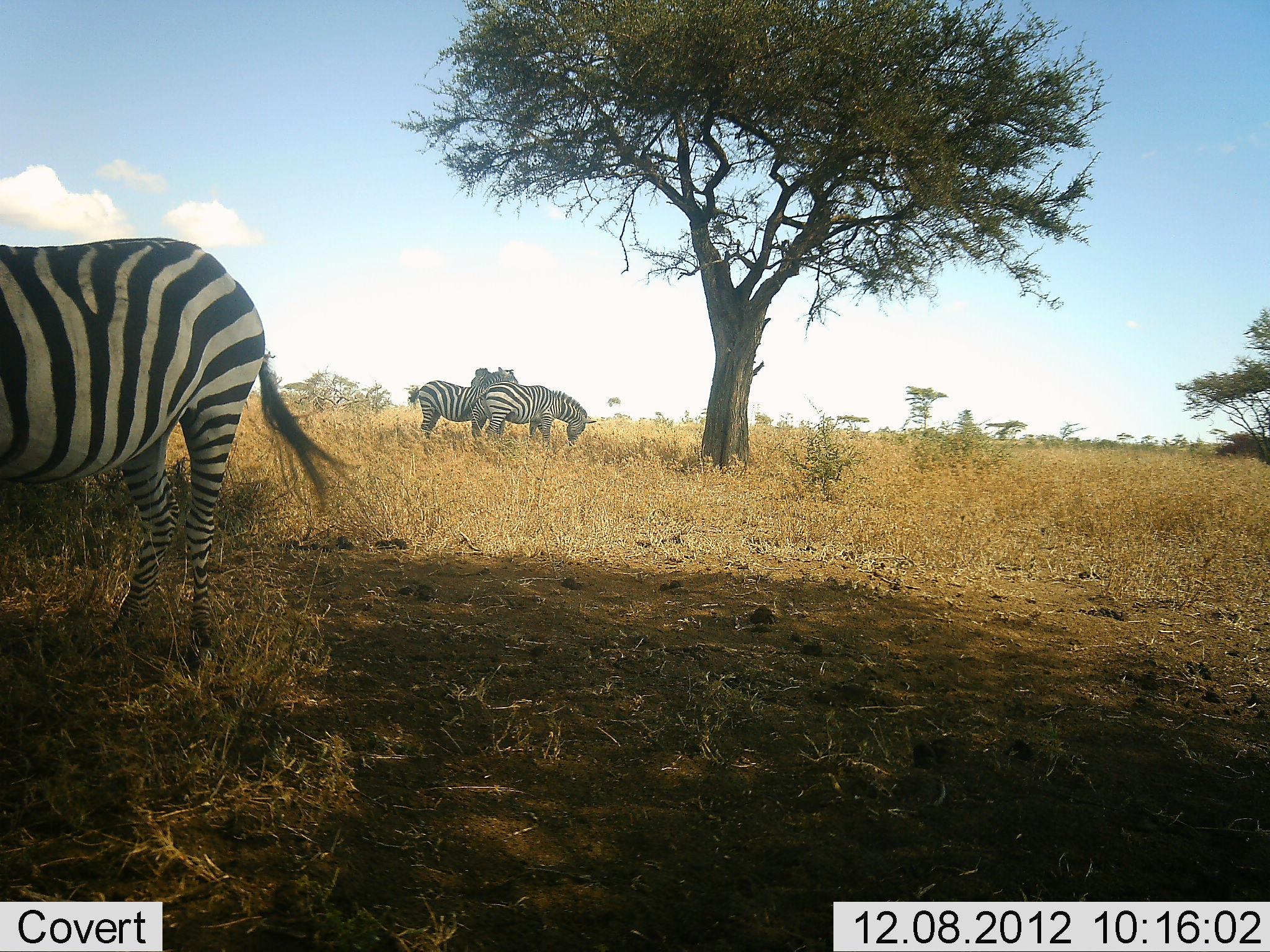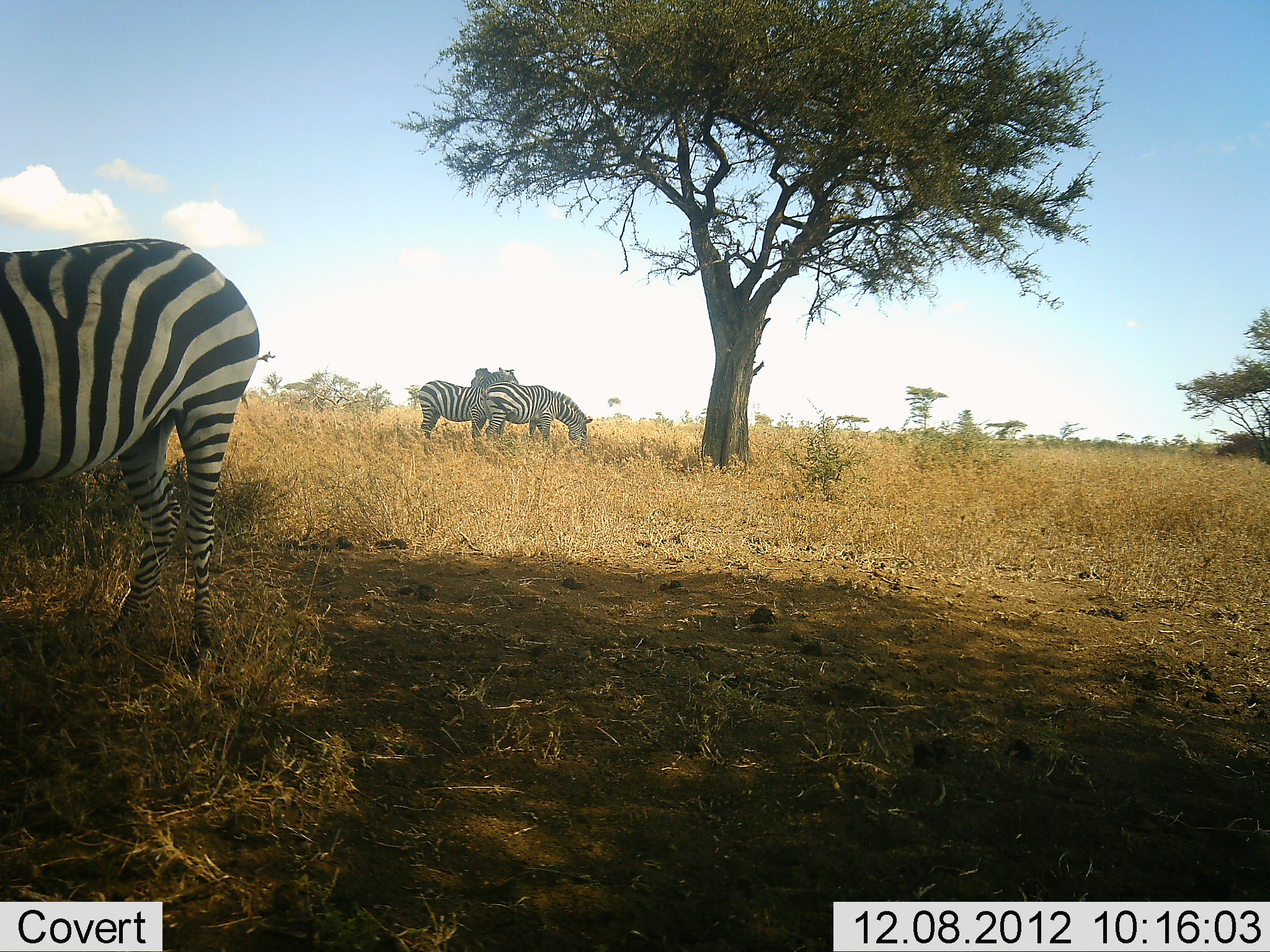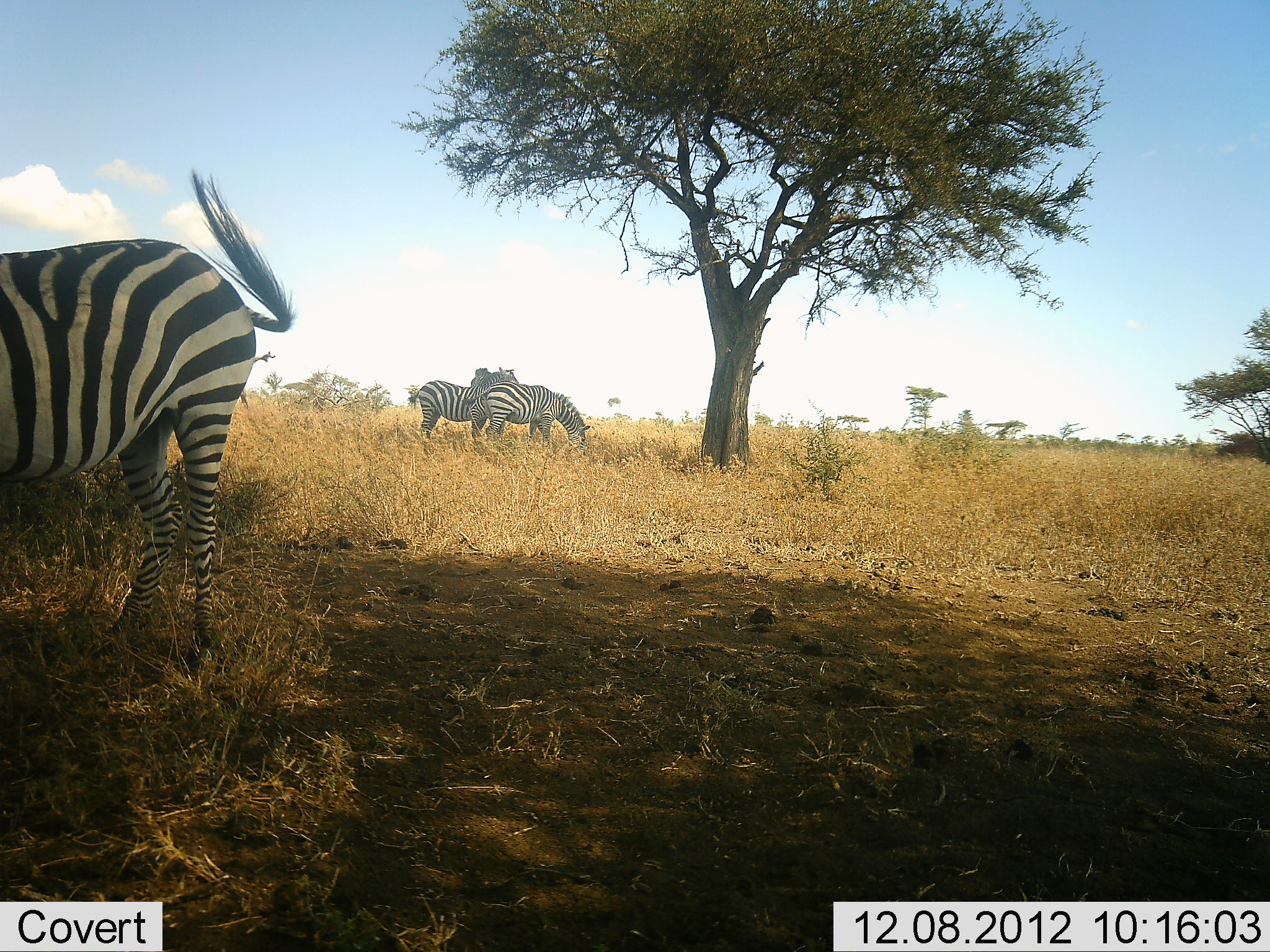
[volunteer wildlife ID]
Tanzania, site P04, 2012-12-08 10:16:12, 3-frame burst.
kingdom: Animalia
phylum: Chordata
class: Mammalia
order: Perissodactyla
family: Equidae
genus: Equus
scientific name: Equus quagga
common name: plains zebra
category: zebra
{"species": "zebra (plains zebra) (Equus quagga)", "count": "3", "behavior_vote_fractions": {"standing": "40%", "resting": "0%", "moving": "0%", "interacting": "0%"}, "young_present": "0%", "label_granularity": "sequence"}